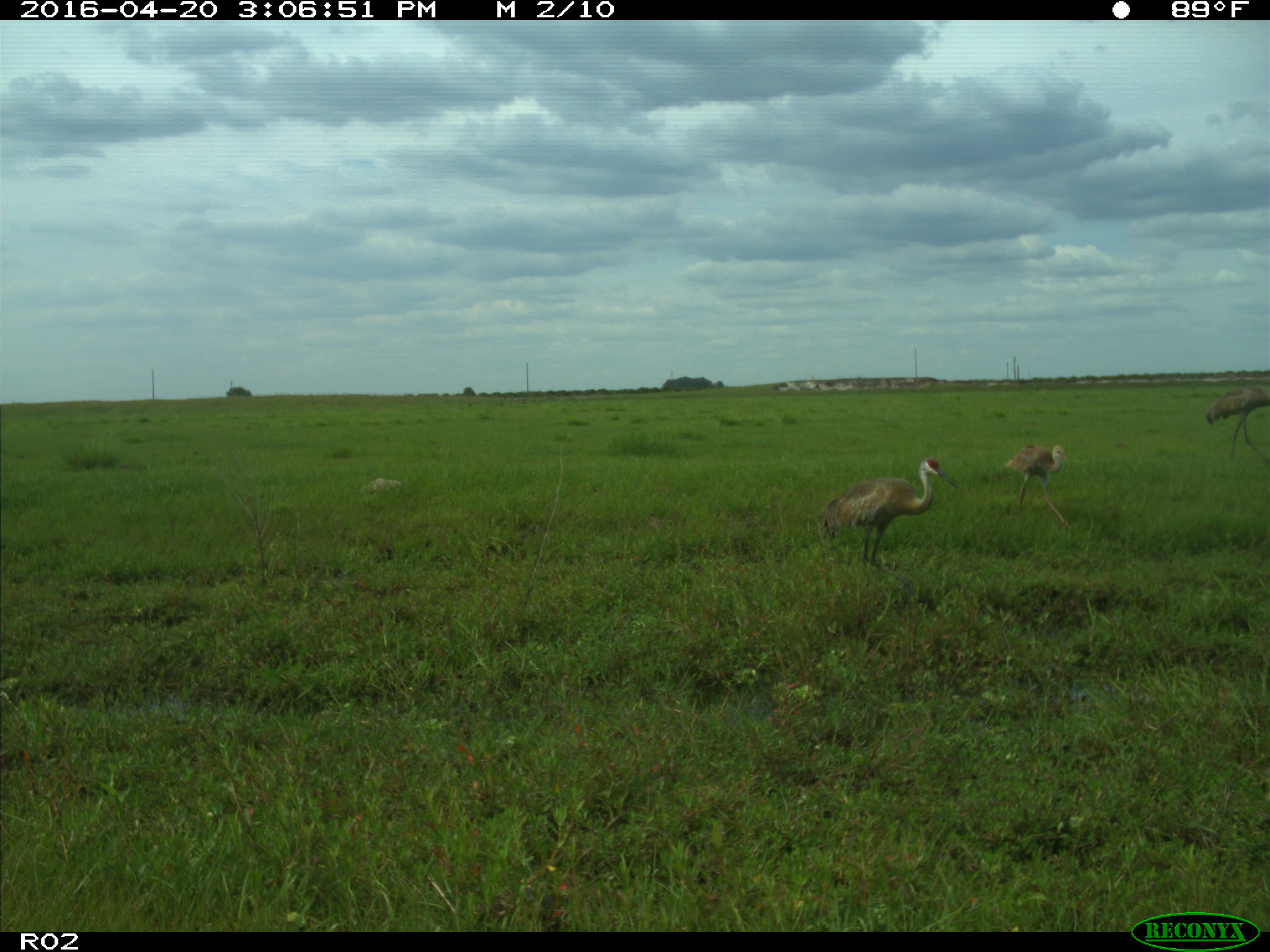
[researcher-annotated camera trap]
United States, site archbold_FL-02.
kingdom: Animalia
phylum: Chordata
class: Aves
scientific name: Aves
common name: birds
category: unidentified bird